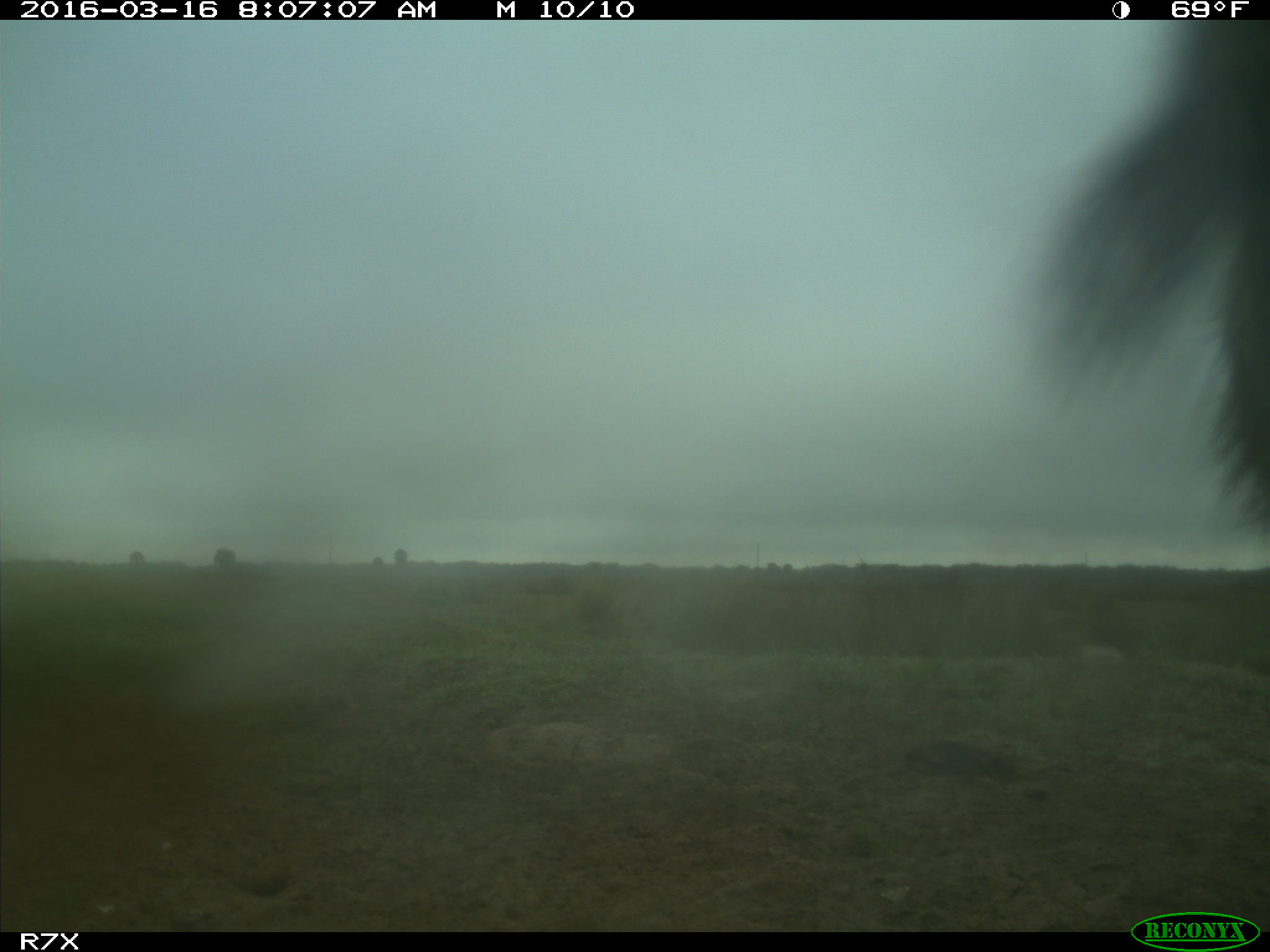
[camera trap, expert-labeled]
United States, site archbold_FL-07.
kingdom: Animalia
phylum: Chordata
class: Mammalia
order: Artiodactyla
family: Bovidae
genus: Bos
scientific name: Bos taurus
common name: domestic cow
Bos taurus (domestic cow).